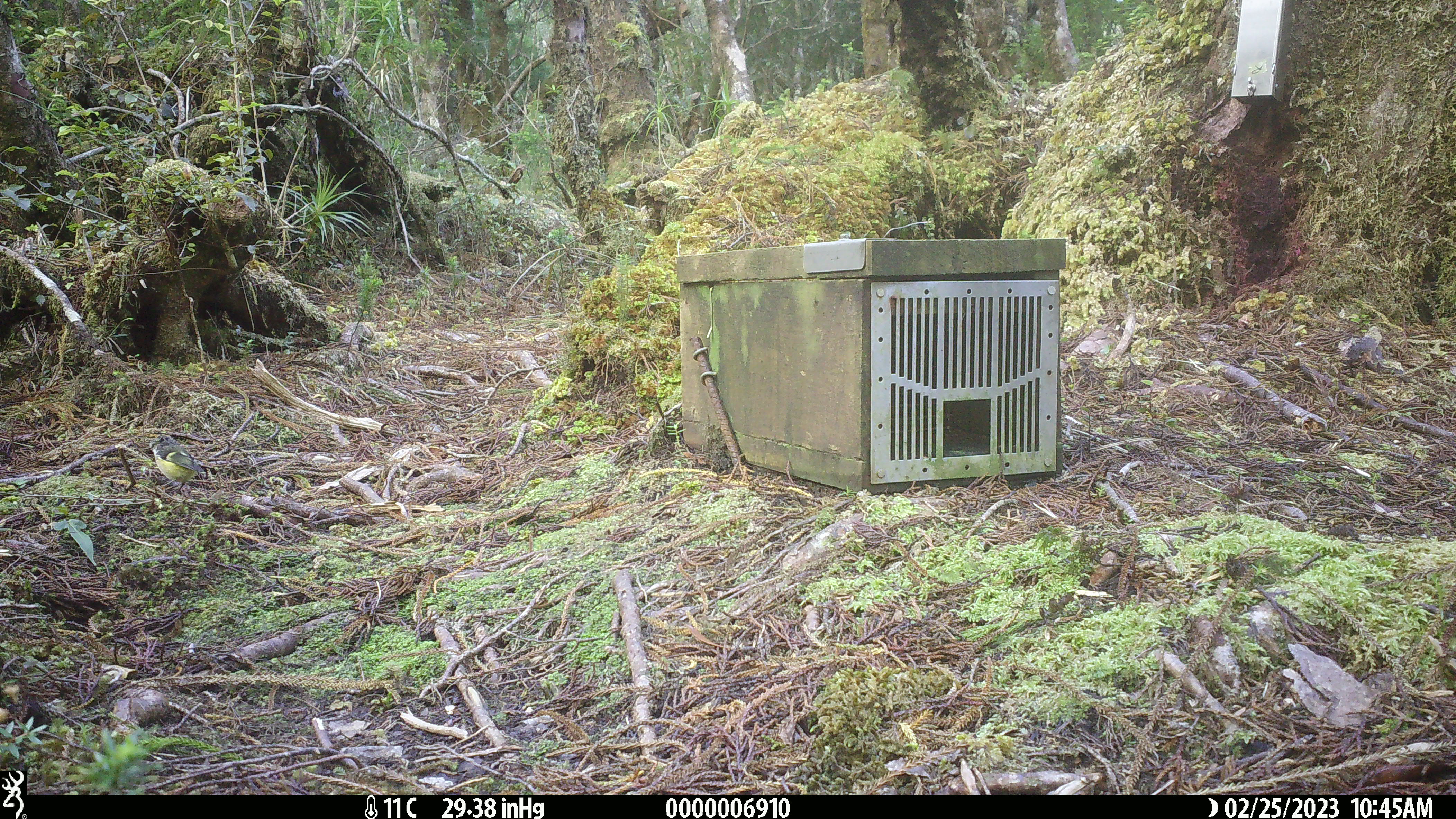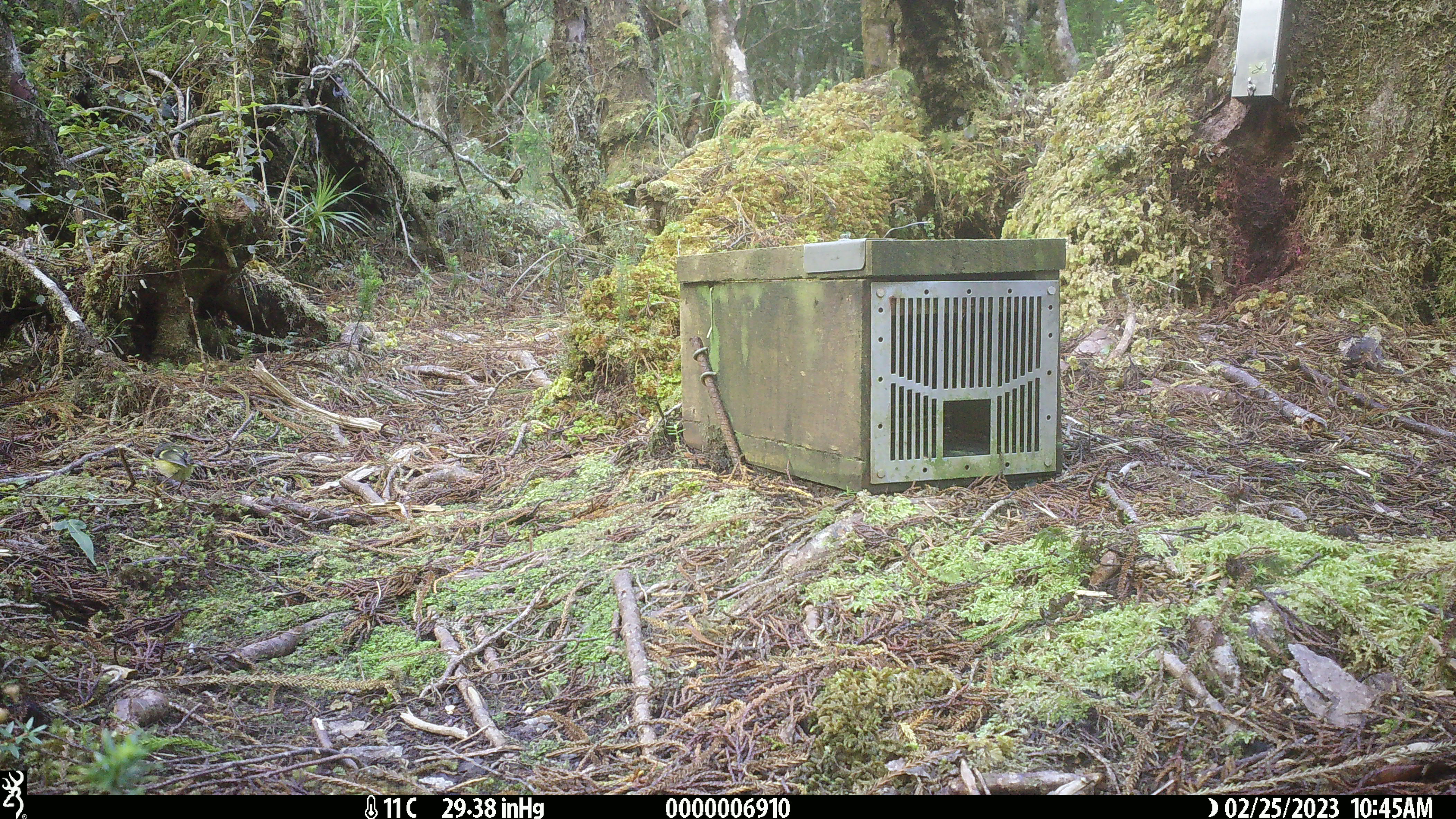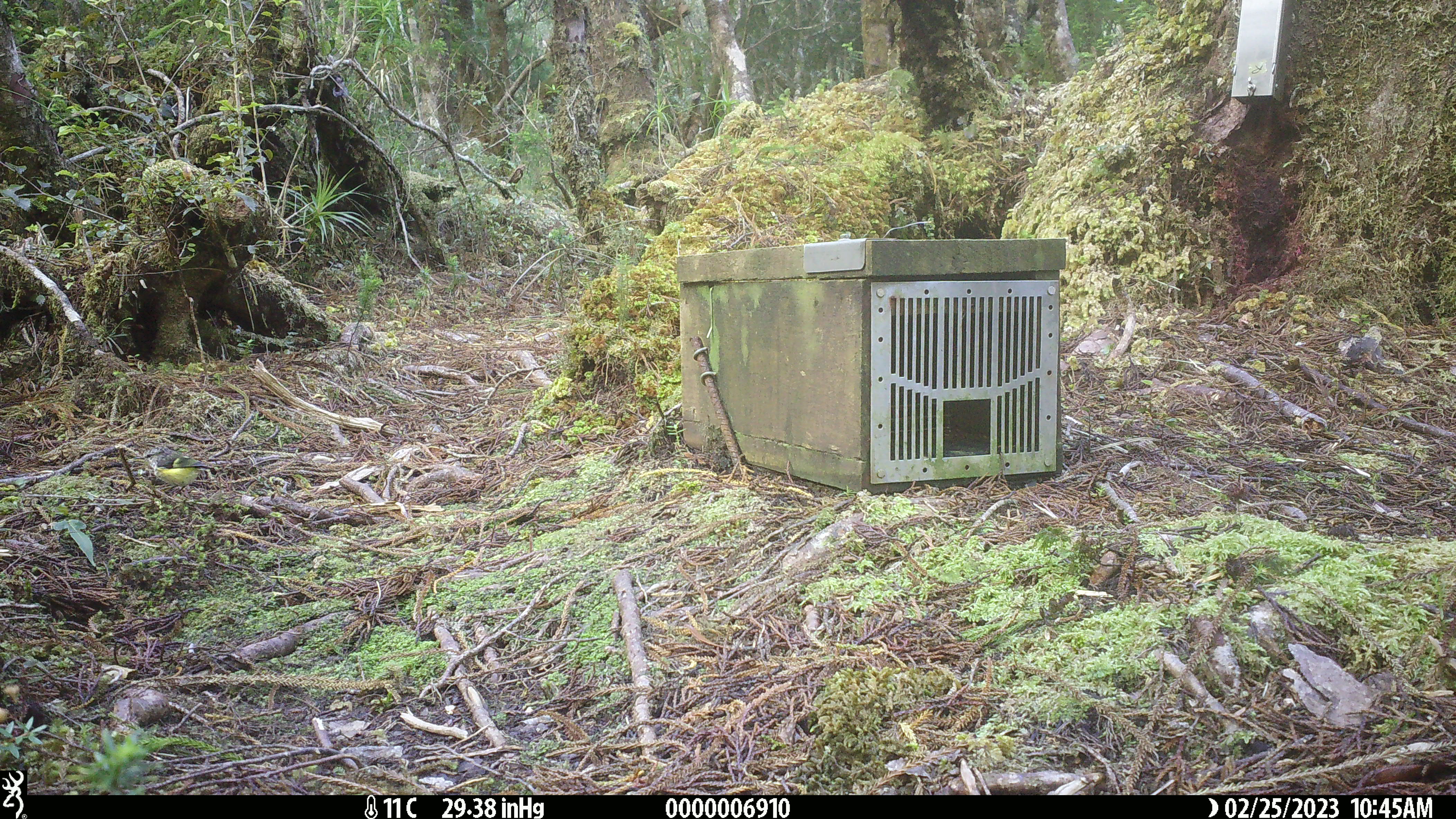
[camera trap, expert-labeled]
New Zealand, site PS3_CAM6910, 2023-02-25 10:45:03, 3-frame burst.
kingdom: Animalia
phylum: Chordata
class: Aves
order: Passeriformes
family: Acanthisittidae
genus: Acanthisitta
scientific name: Acanthisitta chloris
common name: rifleman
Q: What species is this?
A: Rifleman (Acanthisitta chloris).